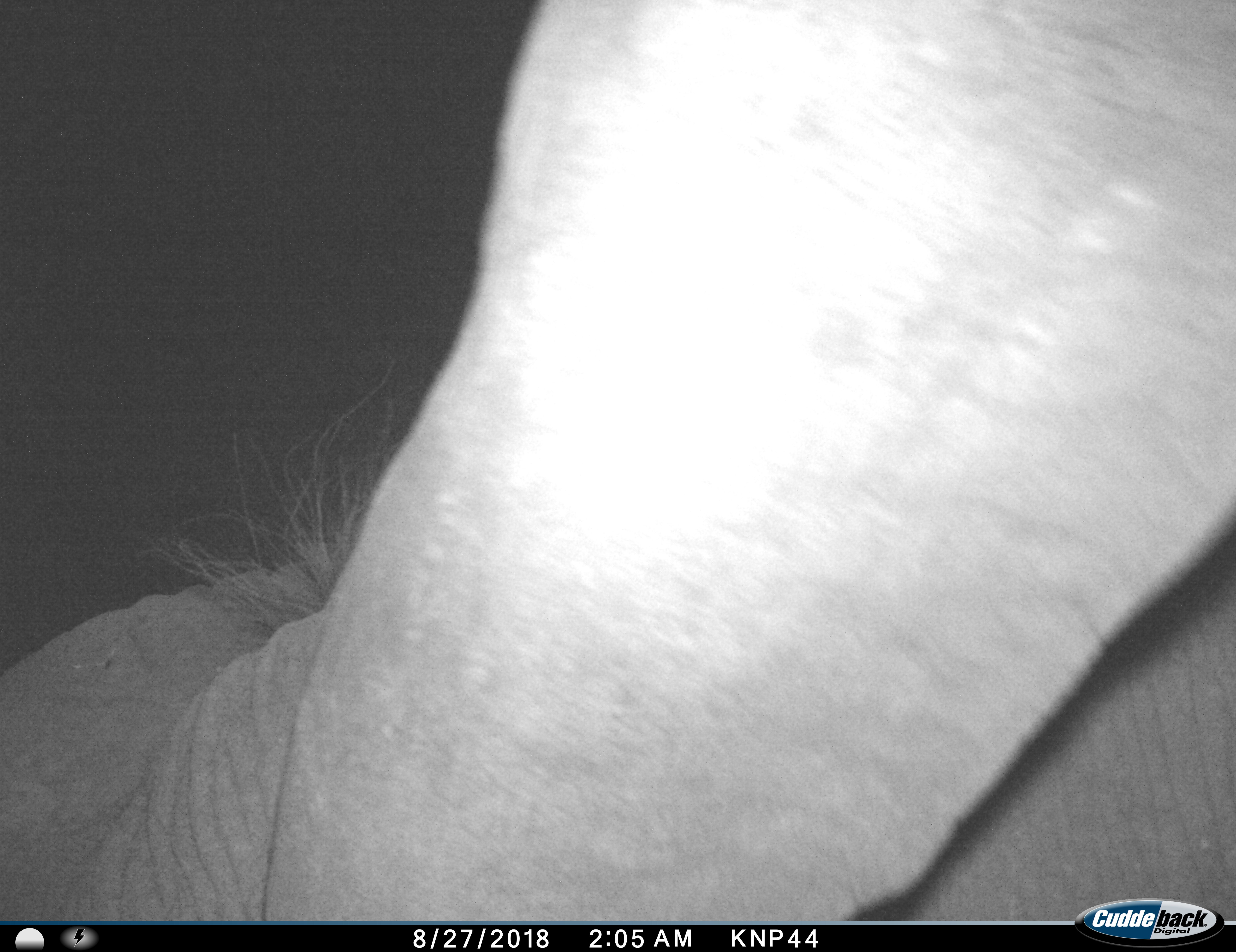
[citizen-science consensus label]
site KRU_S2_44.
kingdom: Animalia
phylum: Chordata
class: Mammalia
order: Proboscidea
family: Elephantidae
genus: Loxodonta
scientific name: Loxodonta africana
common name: african bush elephant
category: elephant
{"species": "elephant (african bush elephant) (Loxodonta africana)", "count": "1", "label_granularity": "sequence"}